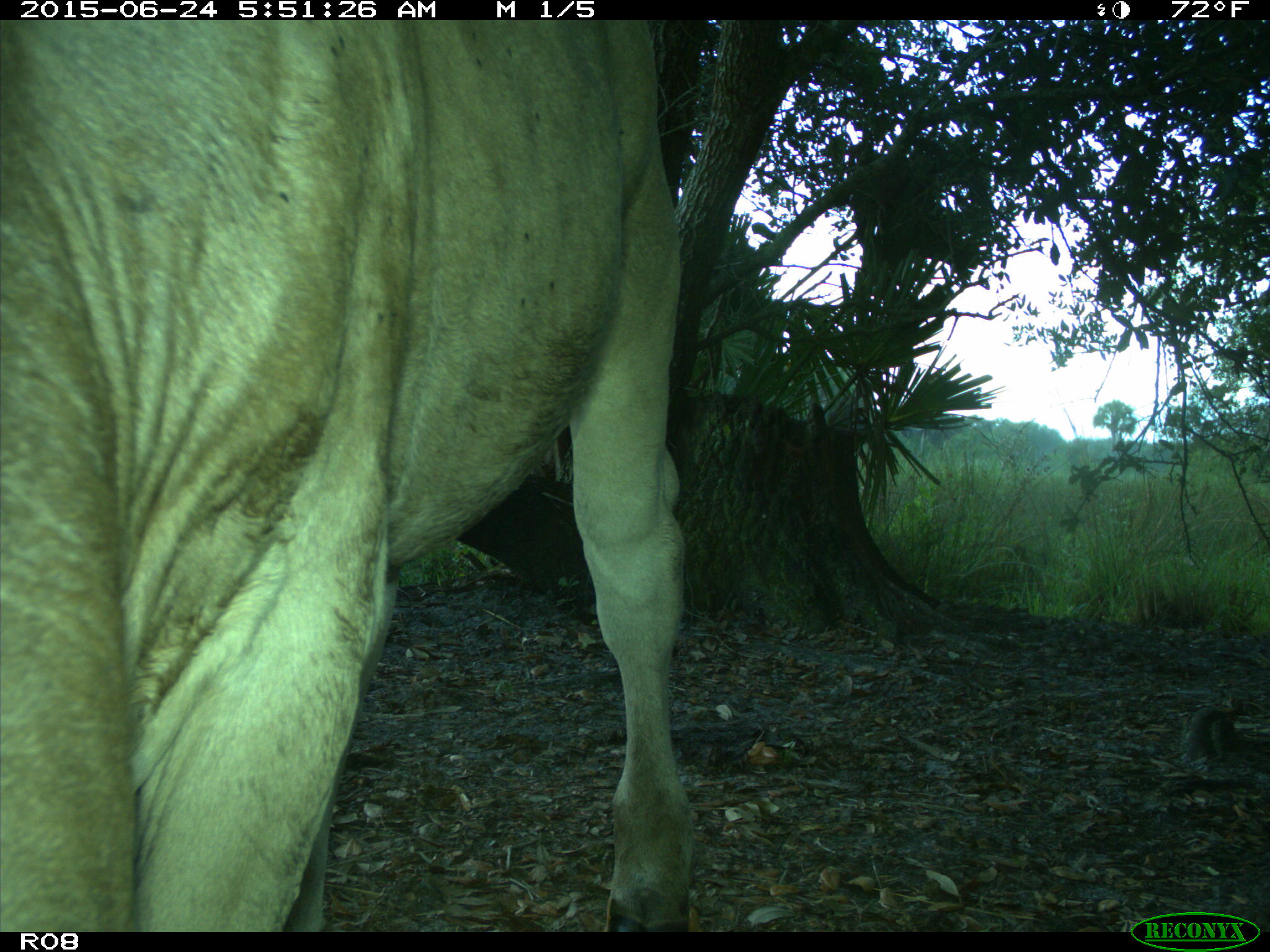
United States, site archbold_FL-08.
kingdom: Animalia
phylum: Chordata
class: Mammalia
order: Artiodactyla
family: Bovidae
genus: Bos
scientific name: Bos taurus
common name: domestic cow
Bos taurus (domestic cow).